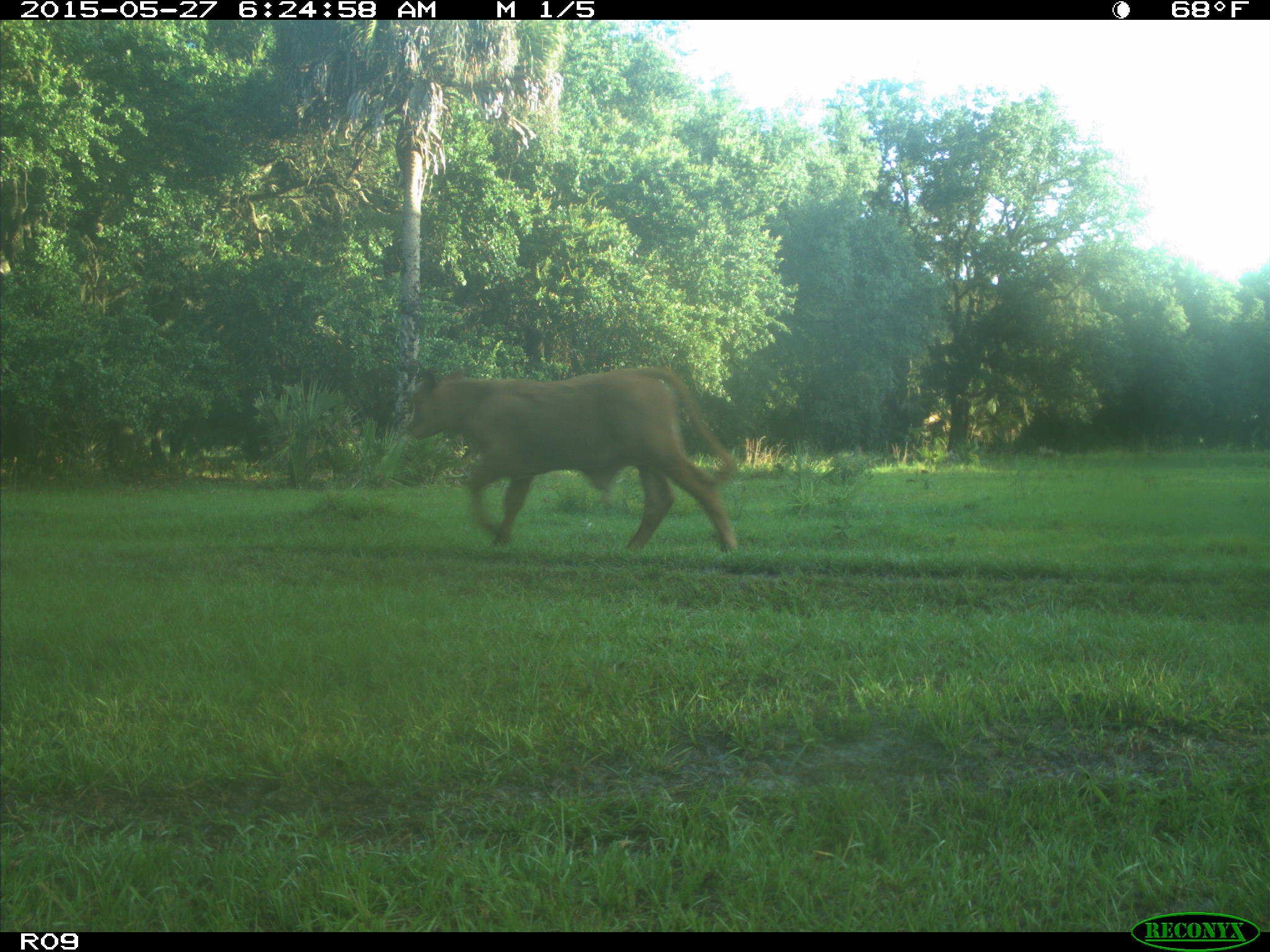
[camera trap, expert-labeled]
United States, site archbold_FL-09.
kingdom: Animalia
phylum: Chordata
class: Mammalia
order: Artiodactyla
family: Bovidae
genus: Bos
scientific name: Bos taurus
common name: domestic cow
Bos taurus (domestic cow).